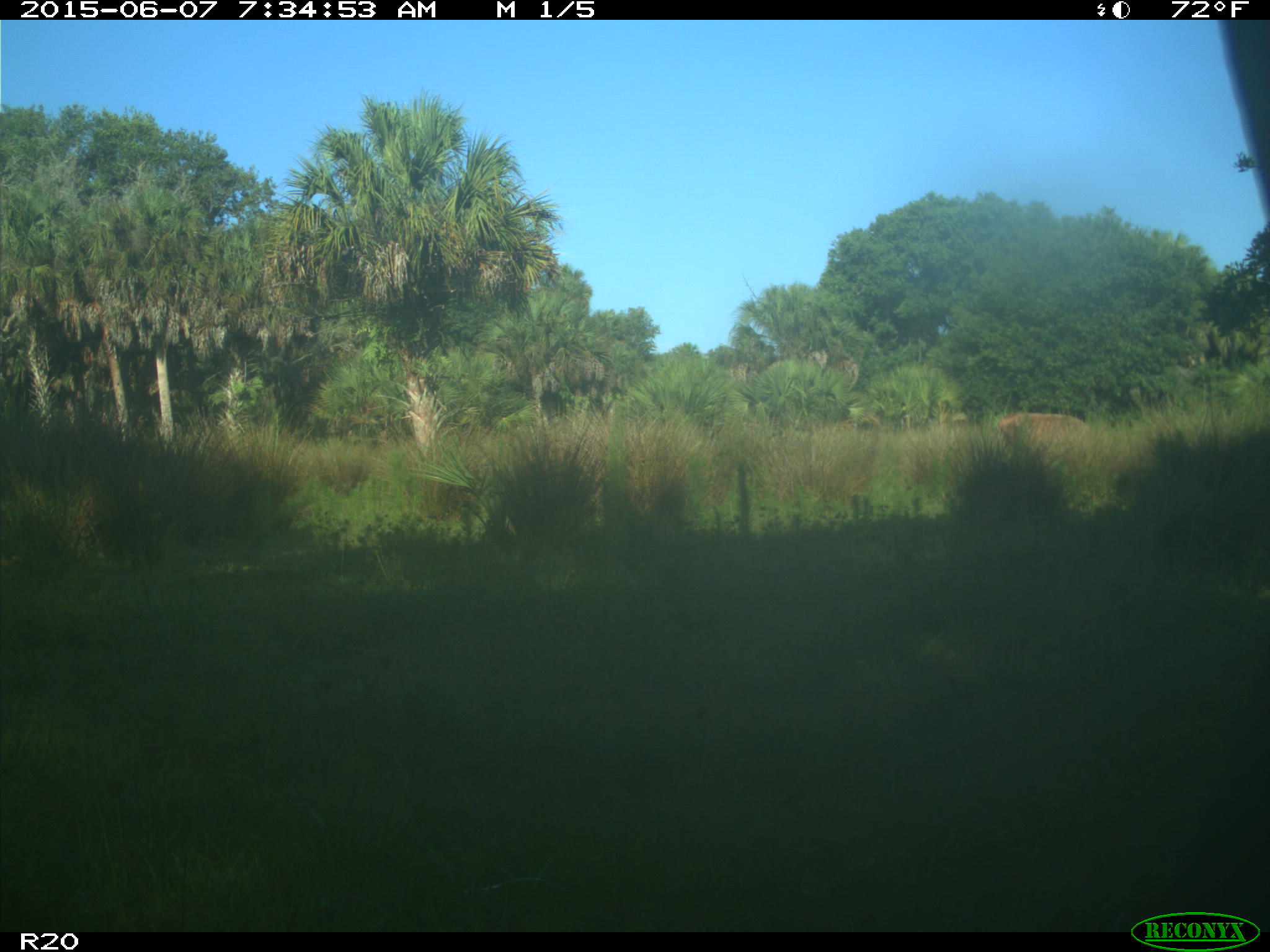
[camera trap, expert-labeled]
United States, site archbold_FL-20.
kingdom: Animalia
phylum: Chordata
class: Mammalia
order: Artiodactyla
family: Bovidae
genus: Bos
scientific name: Bos taurus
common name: domestic cow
Bos taurus (domestic cow).